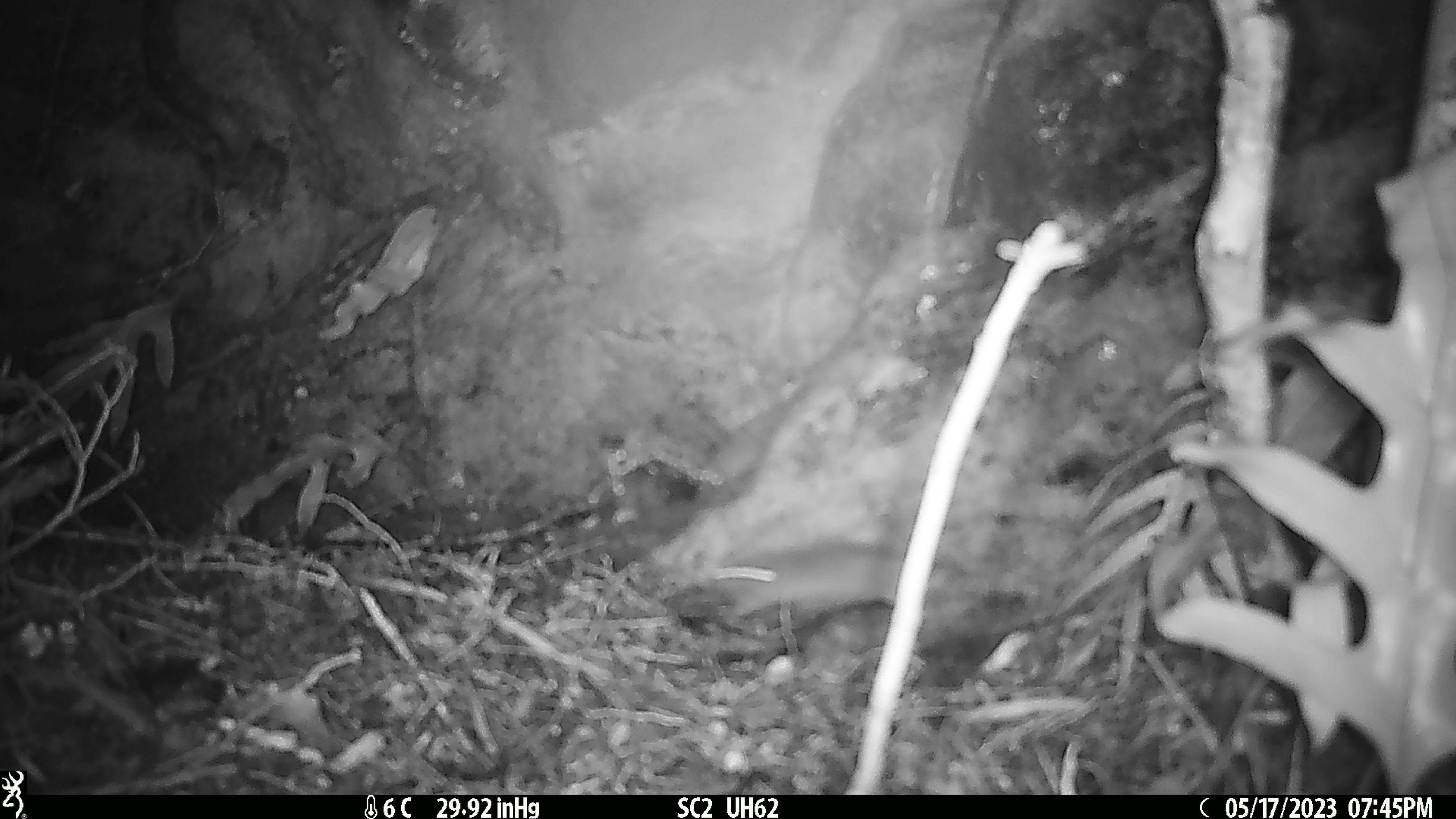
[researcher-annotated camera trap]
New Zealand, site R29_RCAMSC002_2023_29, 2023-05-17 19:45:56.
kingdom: Animalia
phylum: Chordata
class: Mammalia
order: Rodentia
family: Muridae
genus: Mus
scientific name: Mus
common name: mouse